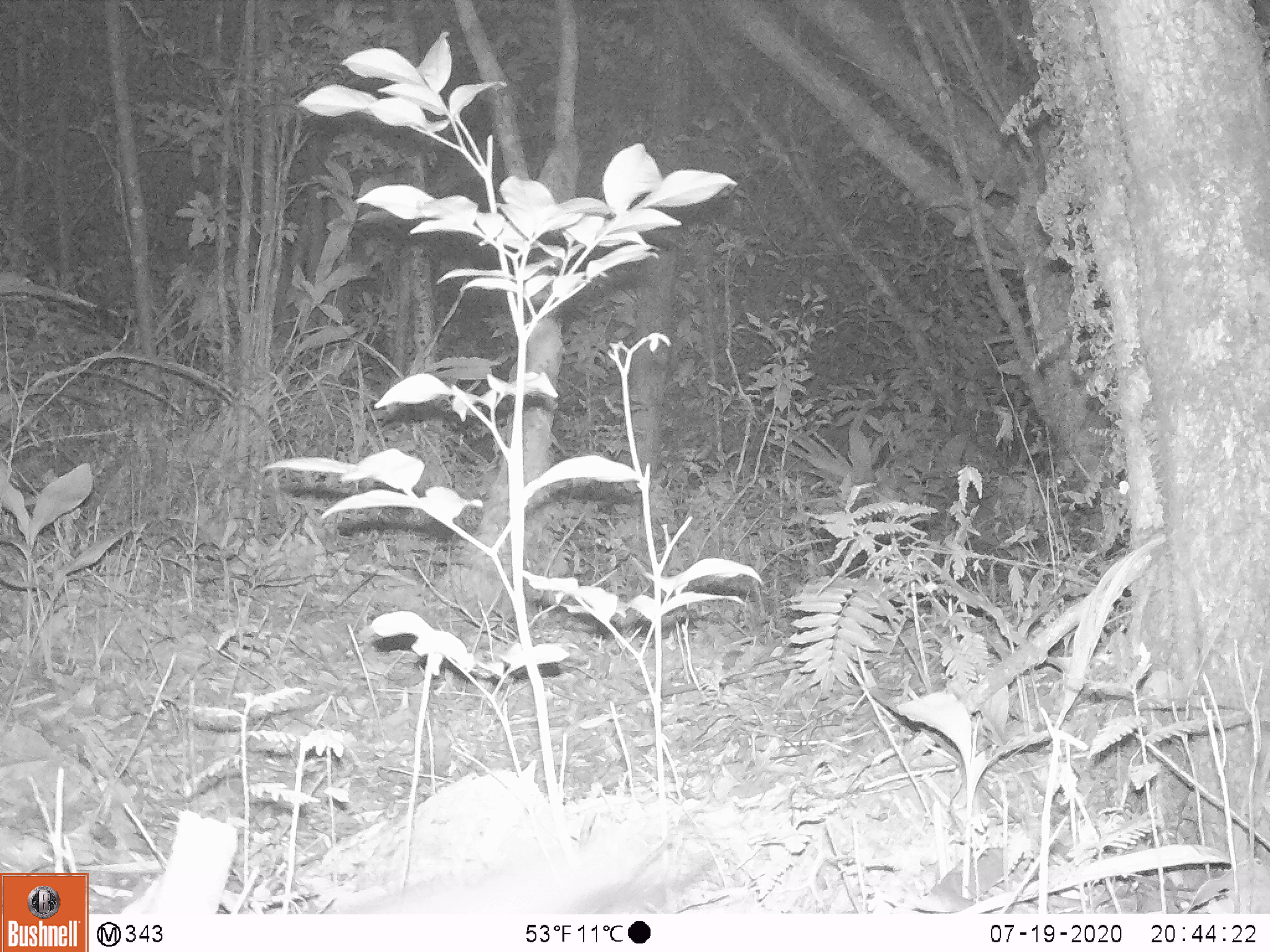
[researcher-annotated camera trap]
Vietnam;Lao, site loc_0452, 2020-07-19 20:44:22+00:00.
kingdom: Animalia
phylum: Chordata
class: Mammalia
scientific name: Mammalia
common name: mammal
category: unidentified small mammal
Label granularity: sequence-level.